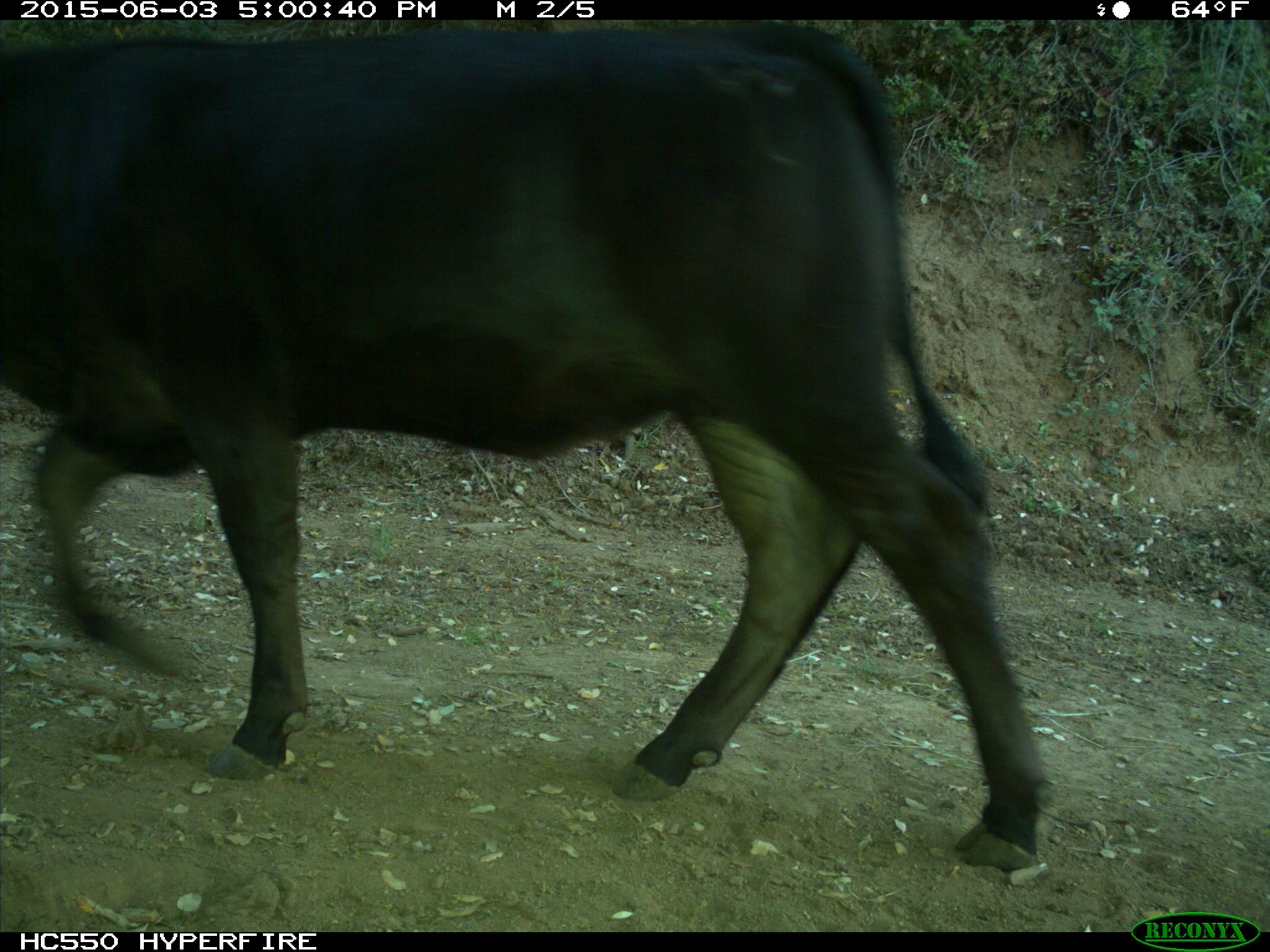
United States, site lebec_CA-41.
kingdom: Animalia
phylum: Chordata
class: Mammalia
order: Artiodactyla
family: Bovidae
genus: Bos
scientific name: Bos taurus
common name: domestic cow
Bos taurus (domestic cow).